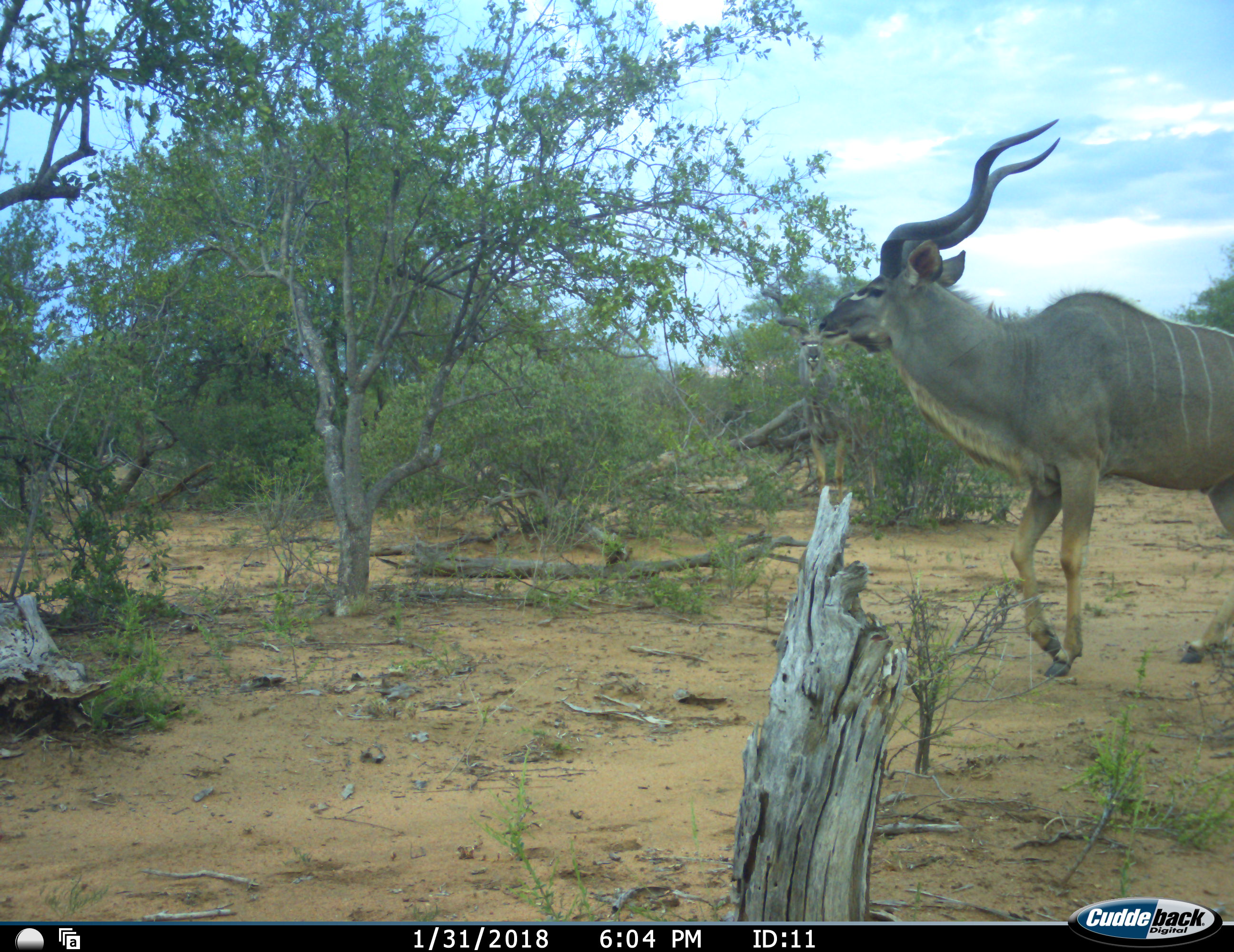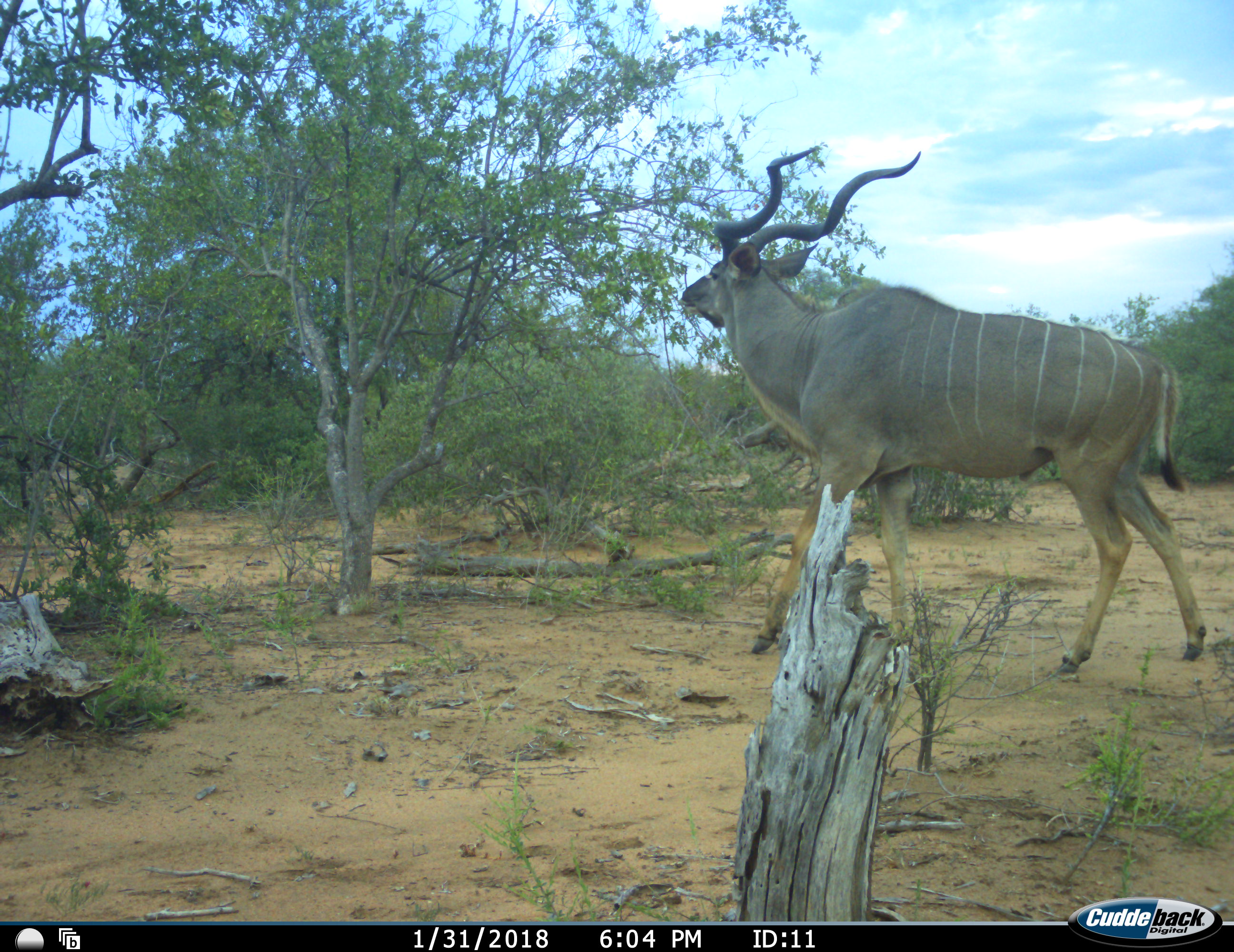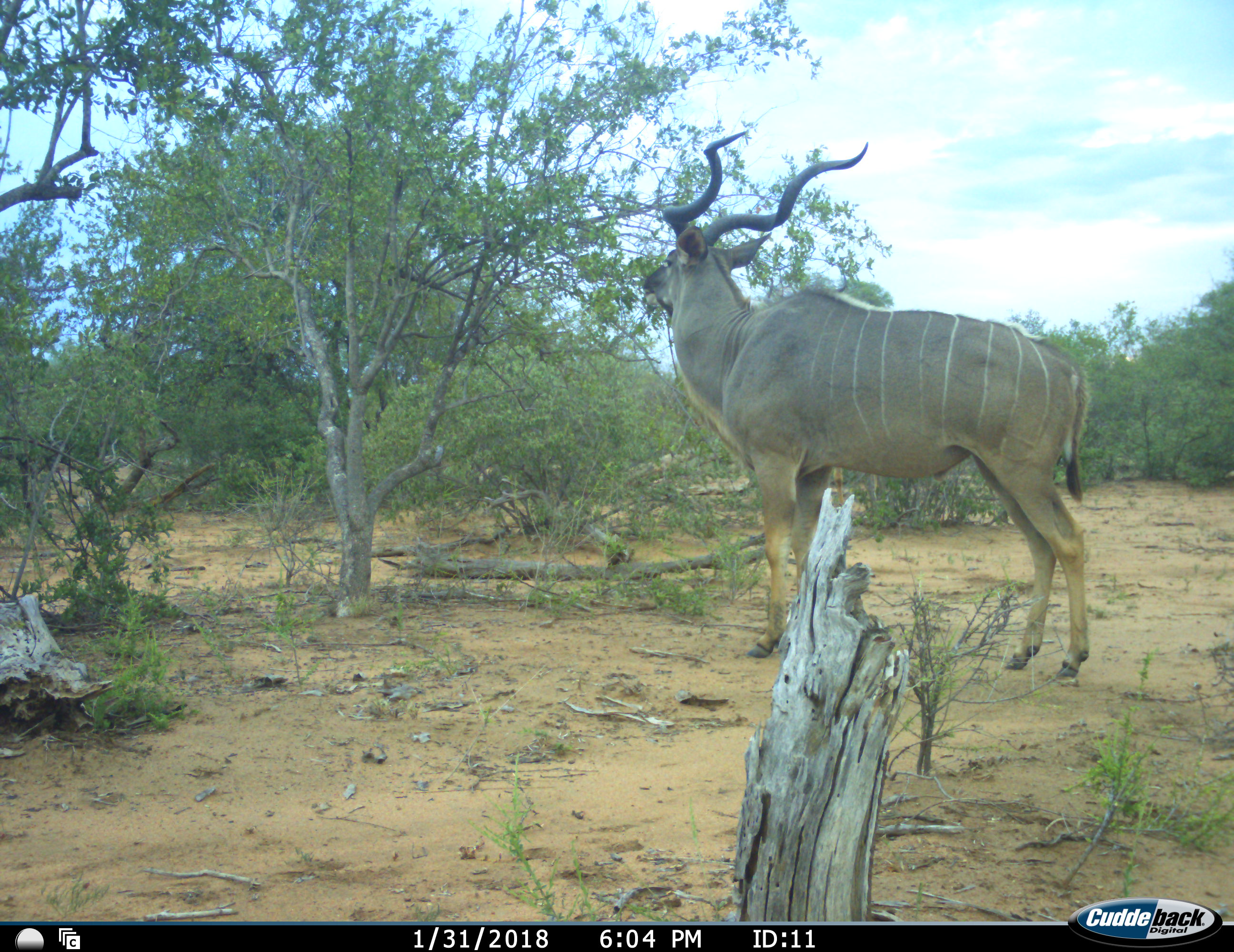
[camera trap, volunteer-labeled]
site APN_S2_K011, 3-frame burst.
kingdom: Animalia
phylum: Chordata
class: Mammalia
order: Artiodactyla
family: Bovidae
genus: Tragelaphus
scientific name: Tragelaphus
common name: kudu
Kudu (Tragelaphus), count 1. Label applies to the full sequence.